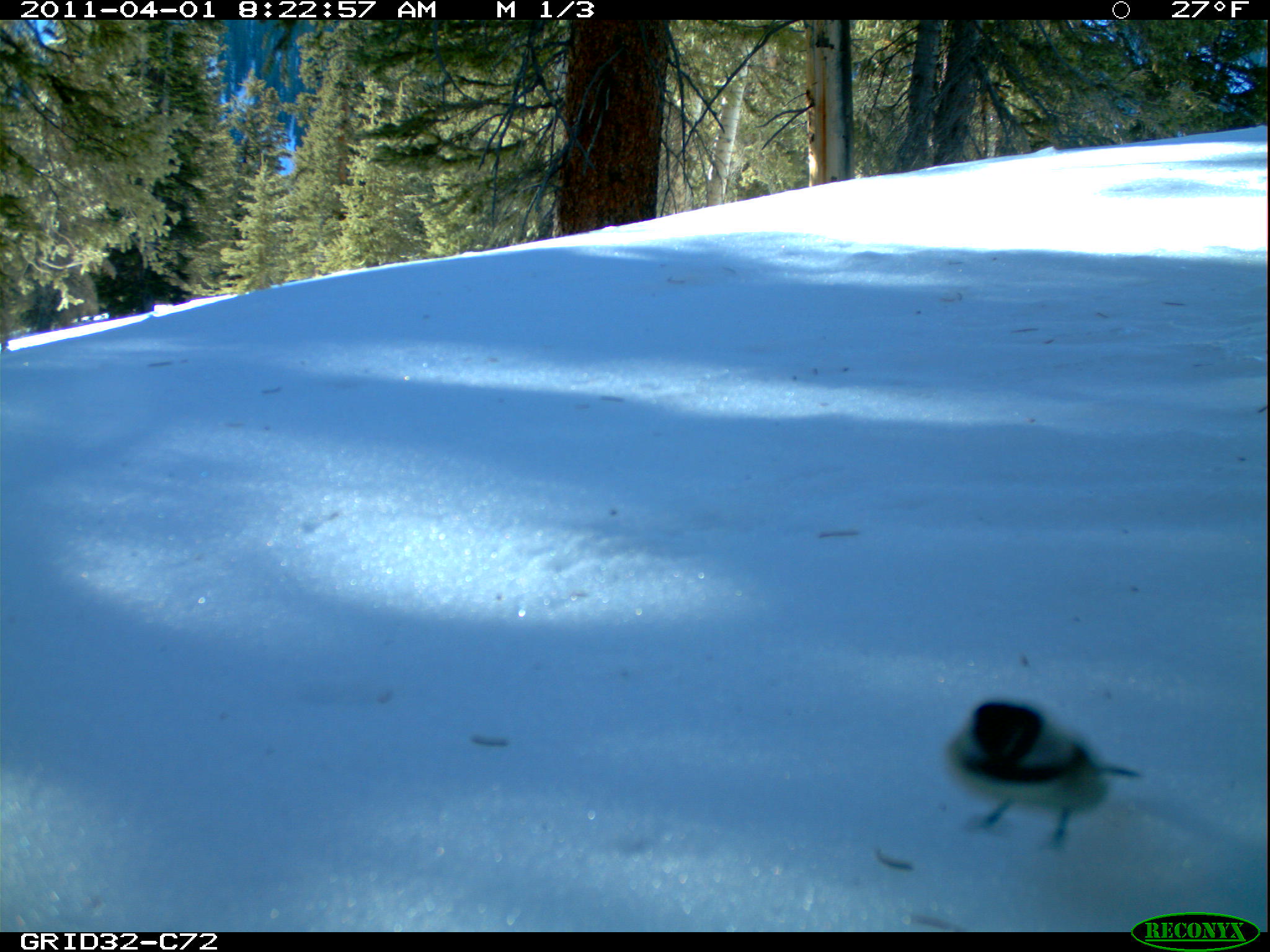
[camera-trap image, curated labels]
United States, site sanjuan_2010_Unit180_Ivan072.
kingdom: Animalia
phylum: Chordata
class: Aves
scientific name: Aves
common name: birds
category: unidentified bird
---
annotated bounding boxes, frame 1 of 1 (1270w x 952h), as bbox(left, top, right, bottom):
animal: bbox(940, 696, 1143, 845)